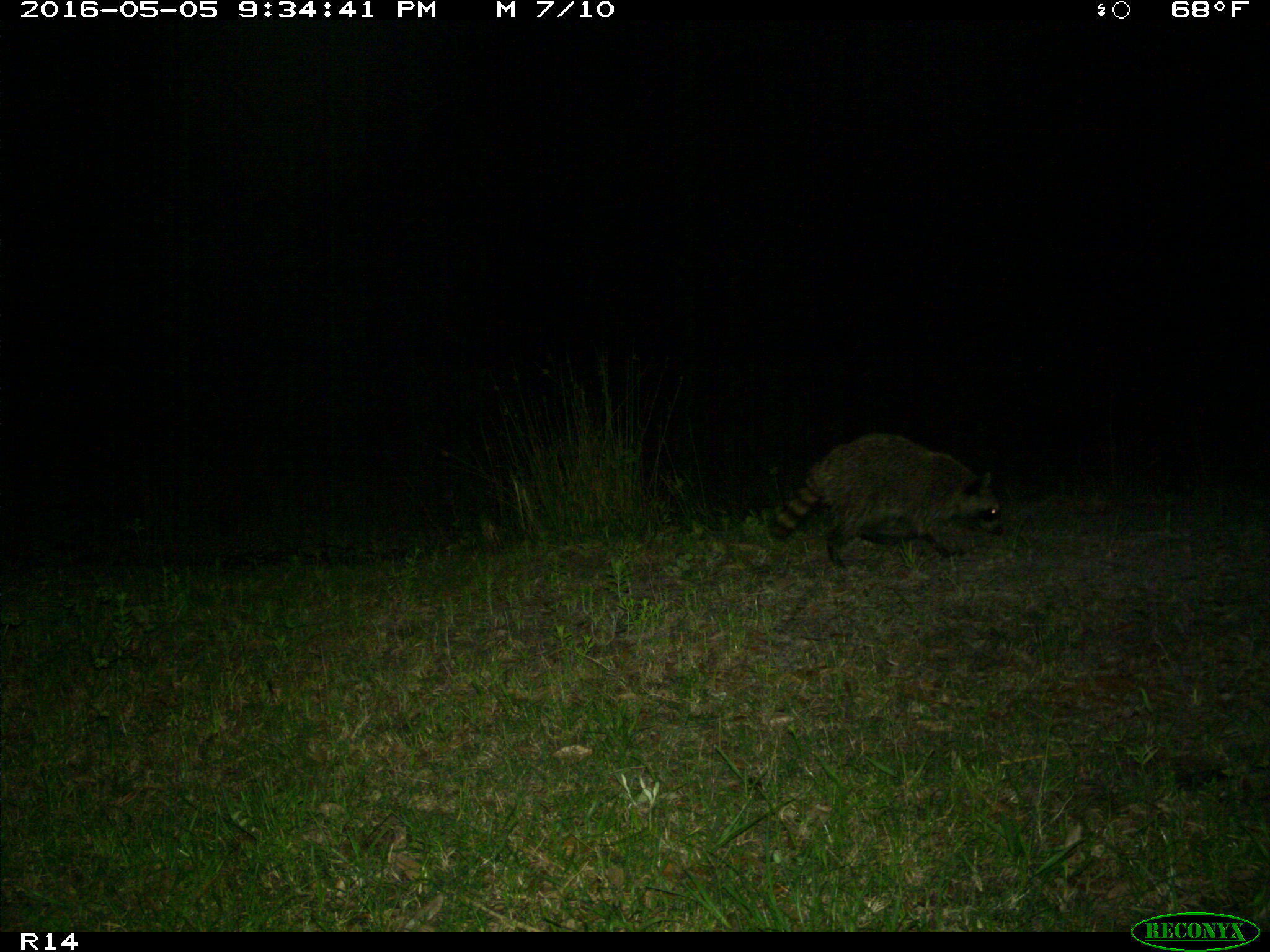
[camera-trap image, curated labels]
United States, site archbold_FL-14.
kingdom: Animalia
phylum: Chordata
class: Mammalia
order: Carnivora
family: Procyonidae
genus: Procyon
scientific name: Procyon lotor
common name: common raccoon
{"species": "Procyon lotor (common raccoon)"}